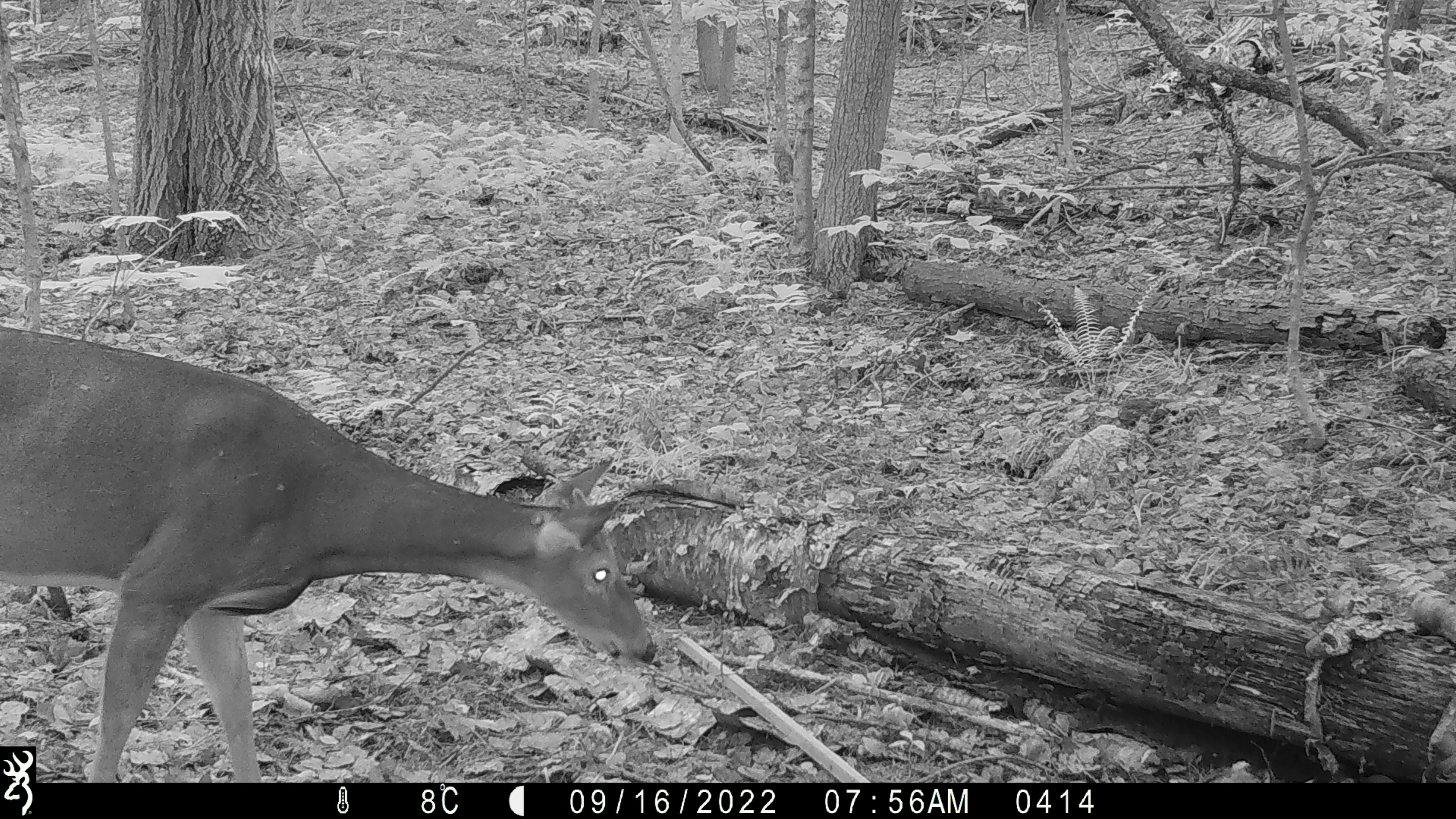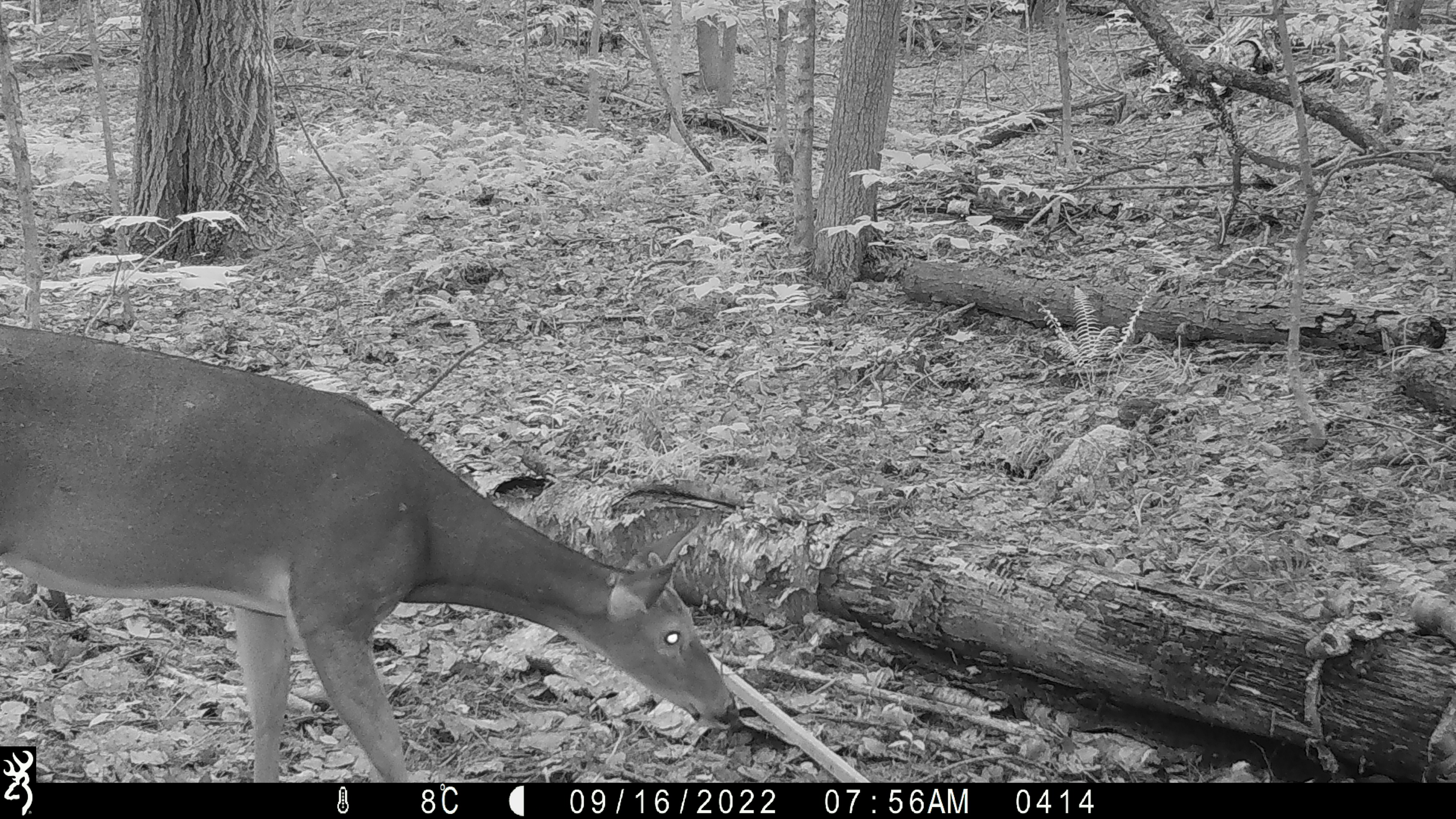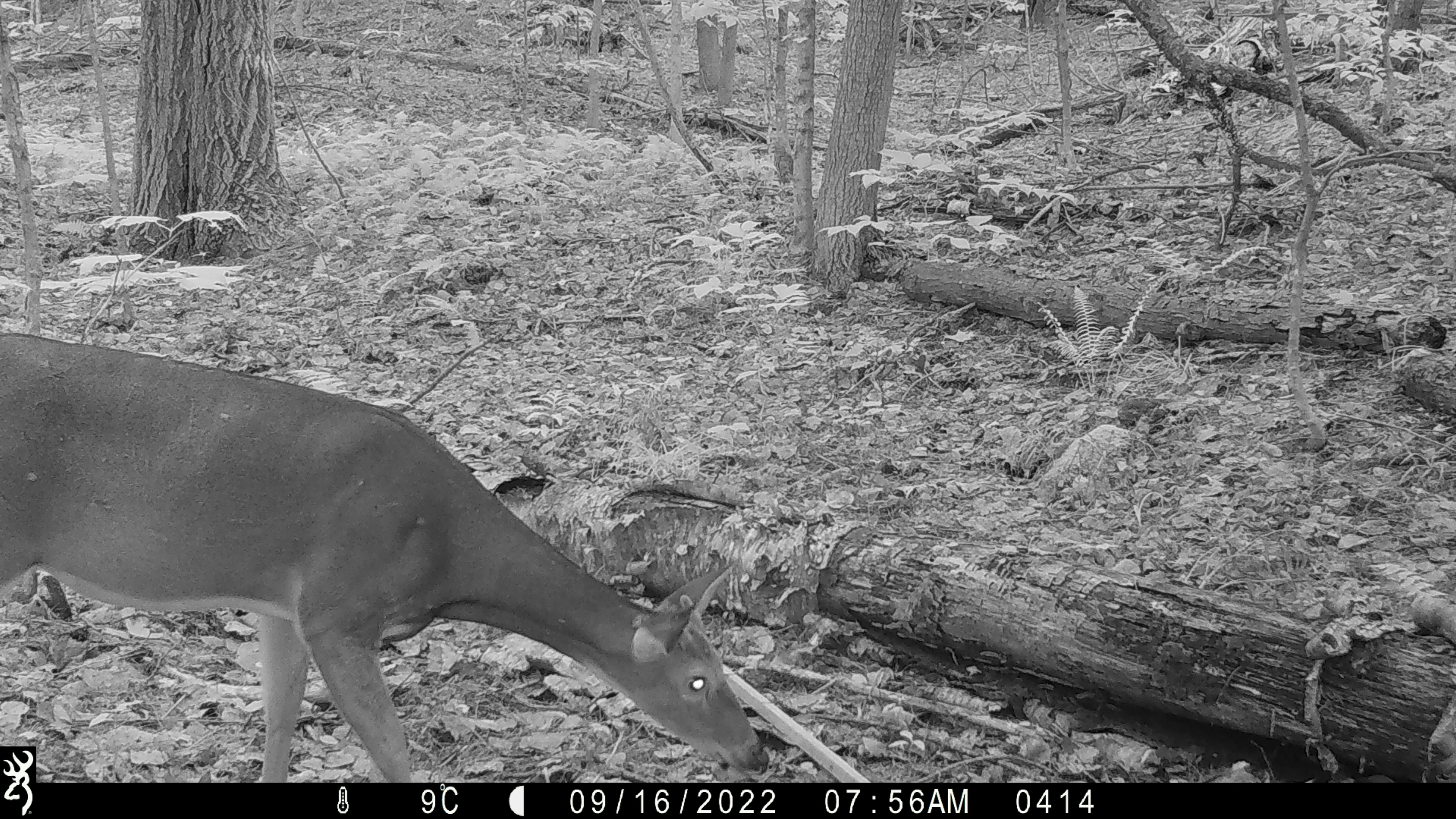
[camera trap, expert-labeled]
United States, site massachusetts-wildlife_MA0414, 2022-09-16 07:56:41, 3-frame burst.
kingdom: Animalia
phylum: Chordata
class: Mammalia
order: Artiodactyla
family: Cervidae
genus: Odocoileus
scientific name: Odocoileus virginianus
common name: white-tailed deer